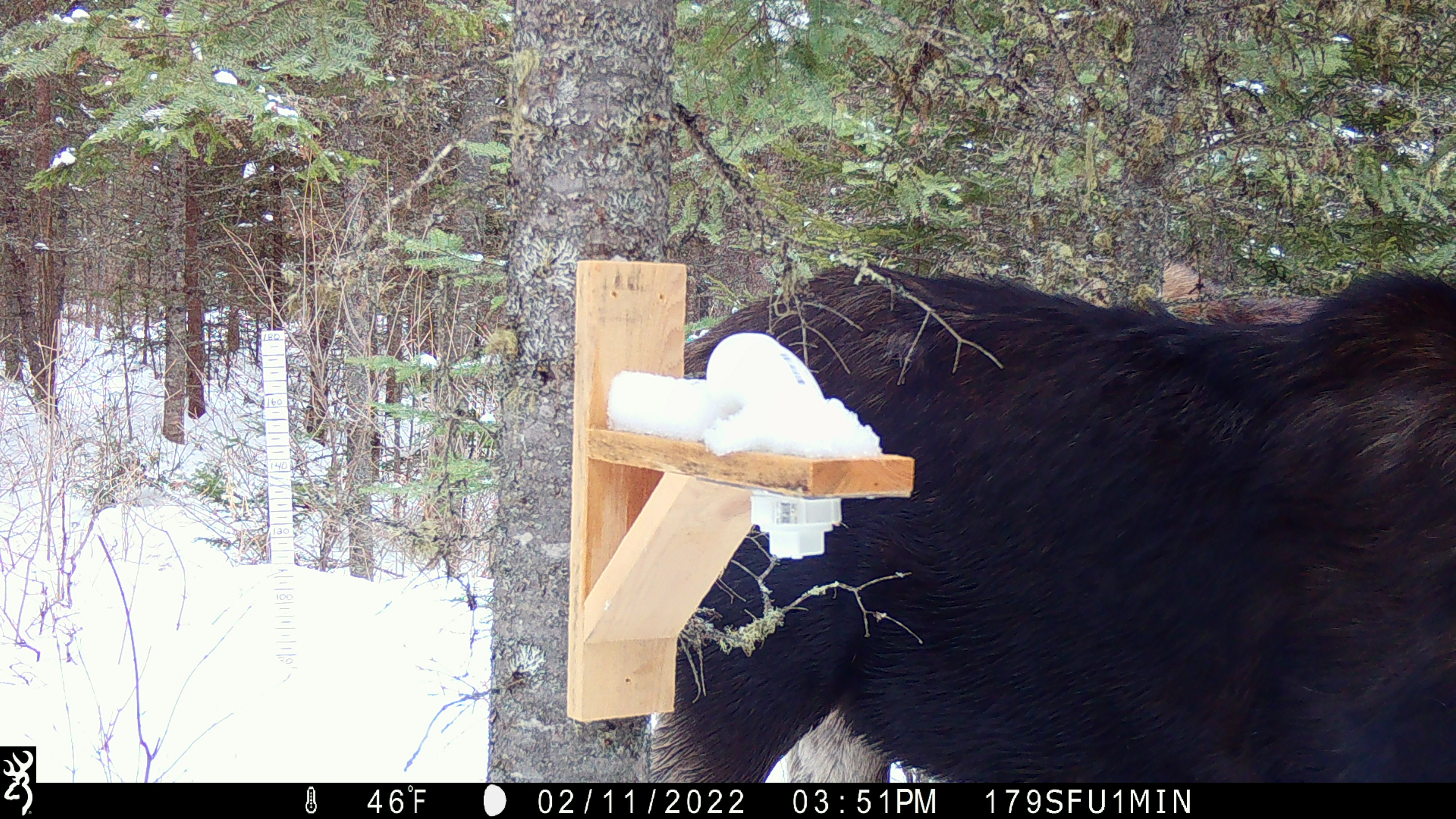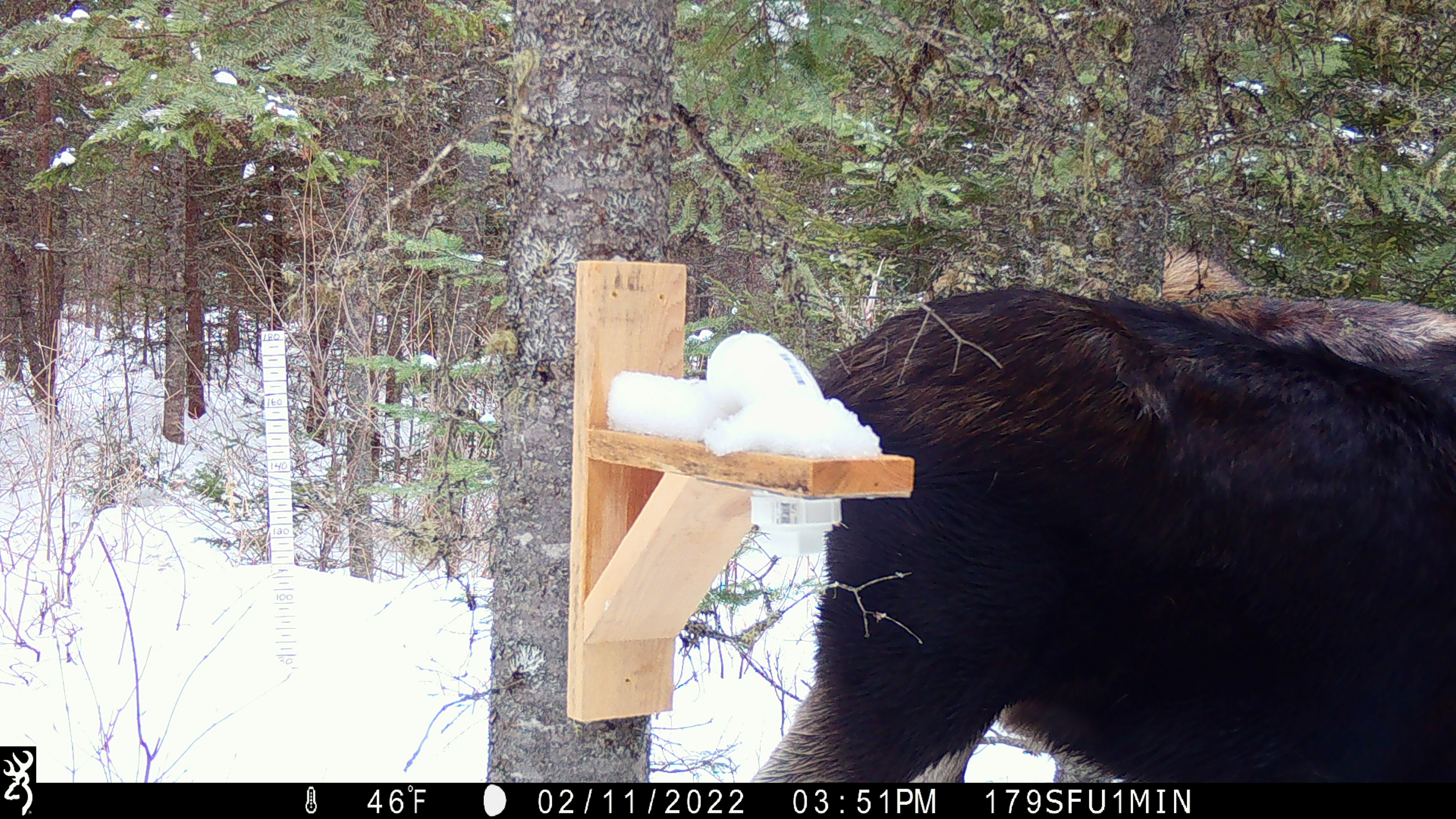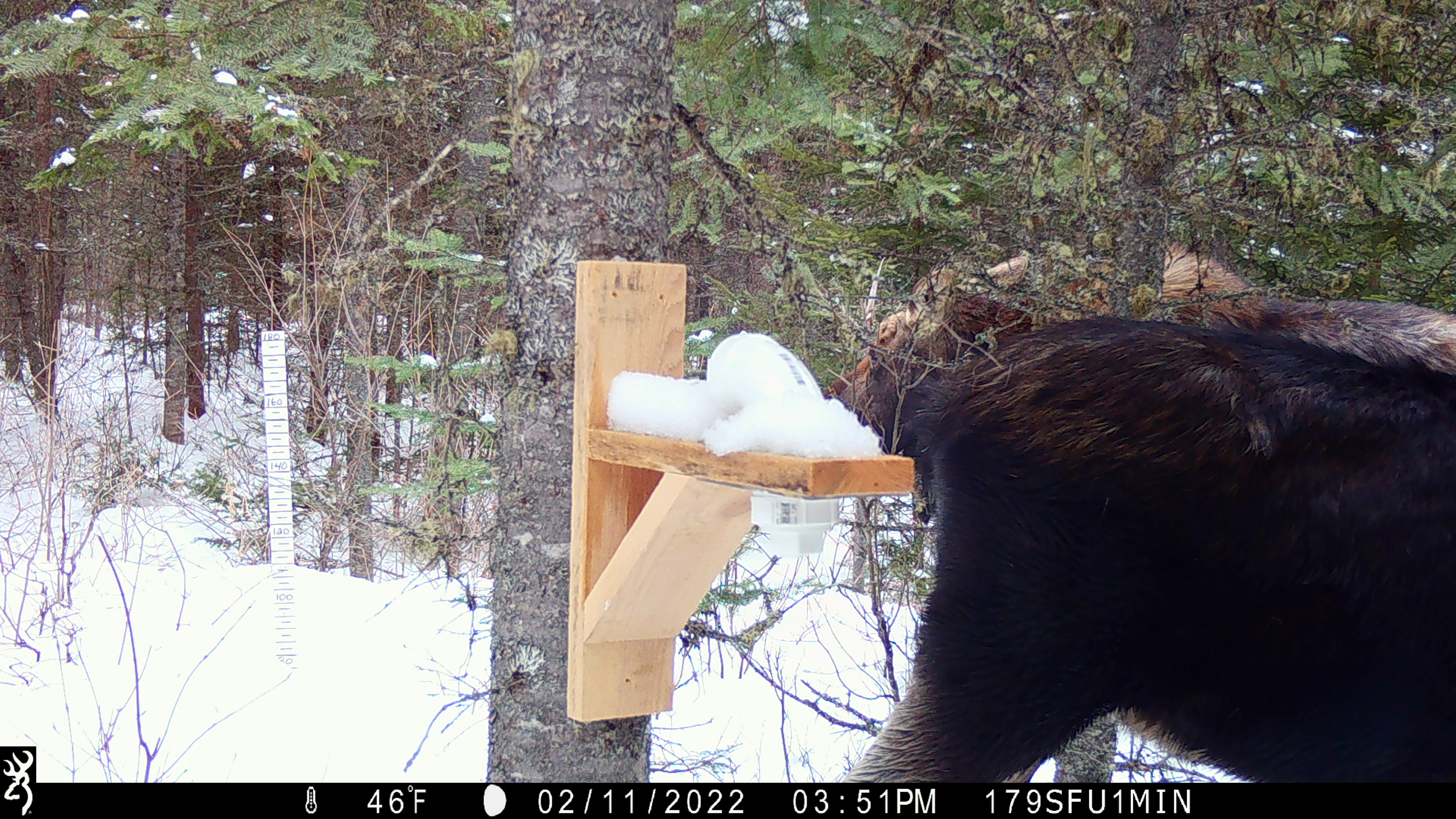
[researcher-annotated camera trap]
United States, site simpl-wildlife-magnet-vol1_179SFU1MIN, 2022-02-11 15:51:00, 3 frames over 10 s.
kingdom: Animalia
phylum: Chordata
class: Mammalia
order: Artiodactyla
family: Cervidae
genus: Alces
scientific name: Alces alces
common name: moose